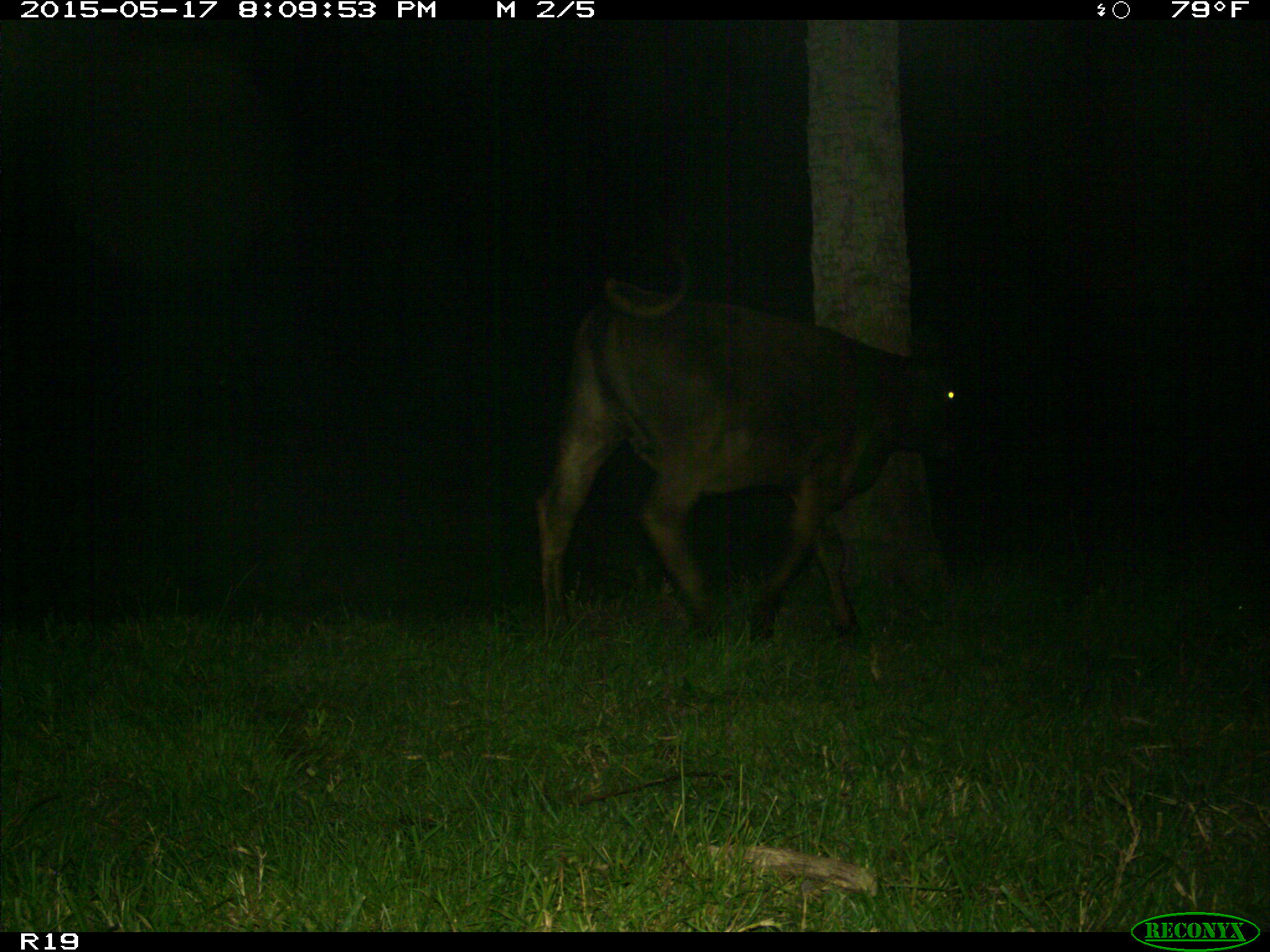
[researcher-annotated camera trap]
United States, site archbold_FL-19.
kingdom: Animalia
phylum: Chordata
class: Mammalia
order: Artiodactyla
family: Bovidae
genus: Bos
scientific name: Bos taurus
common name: domestic cow